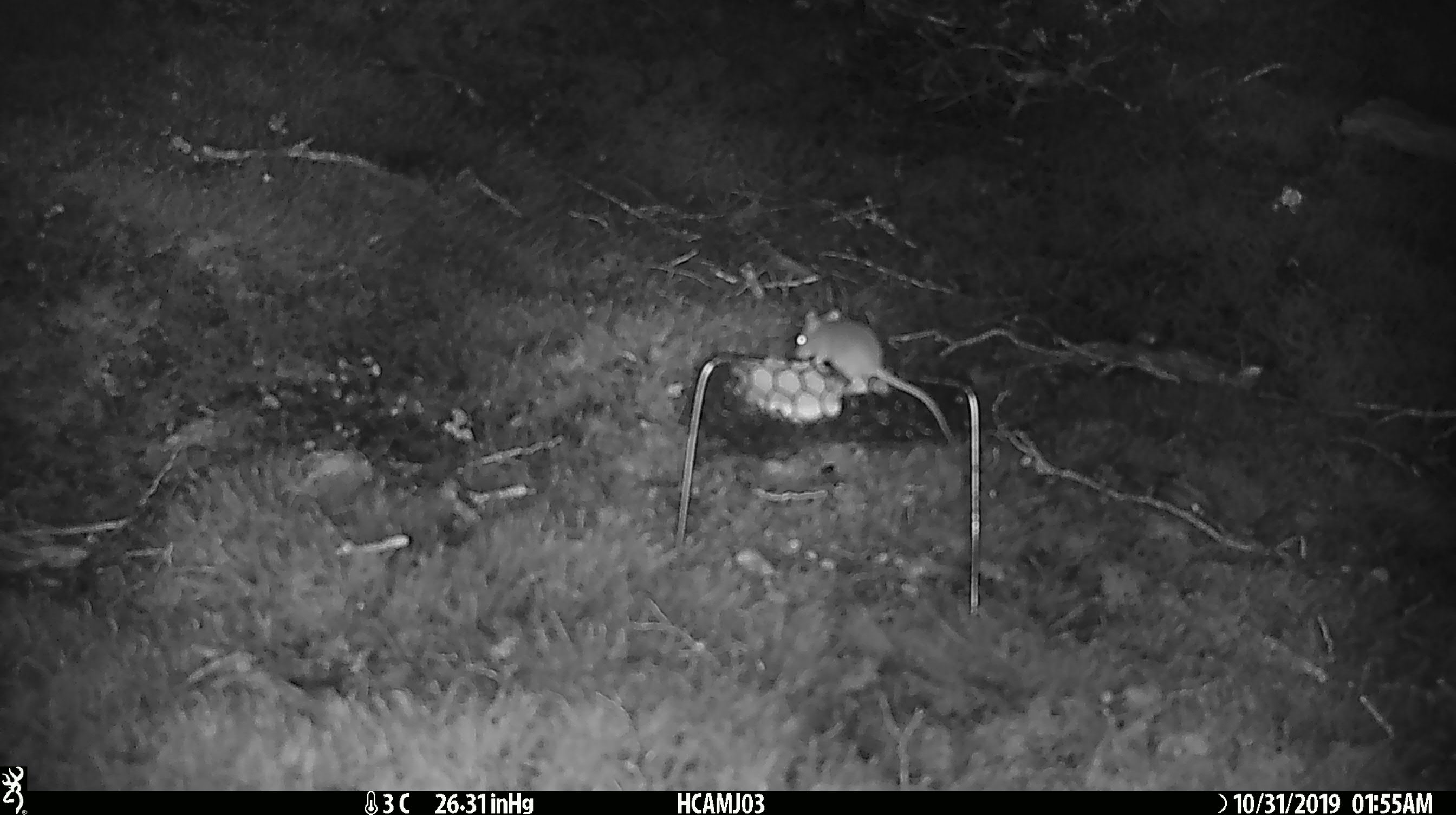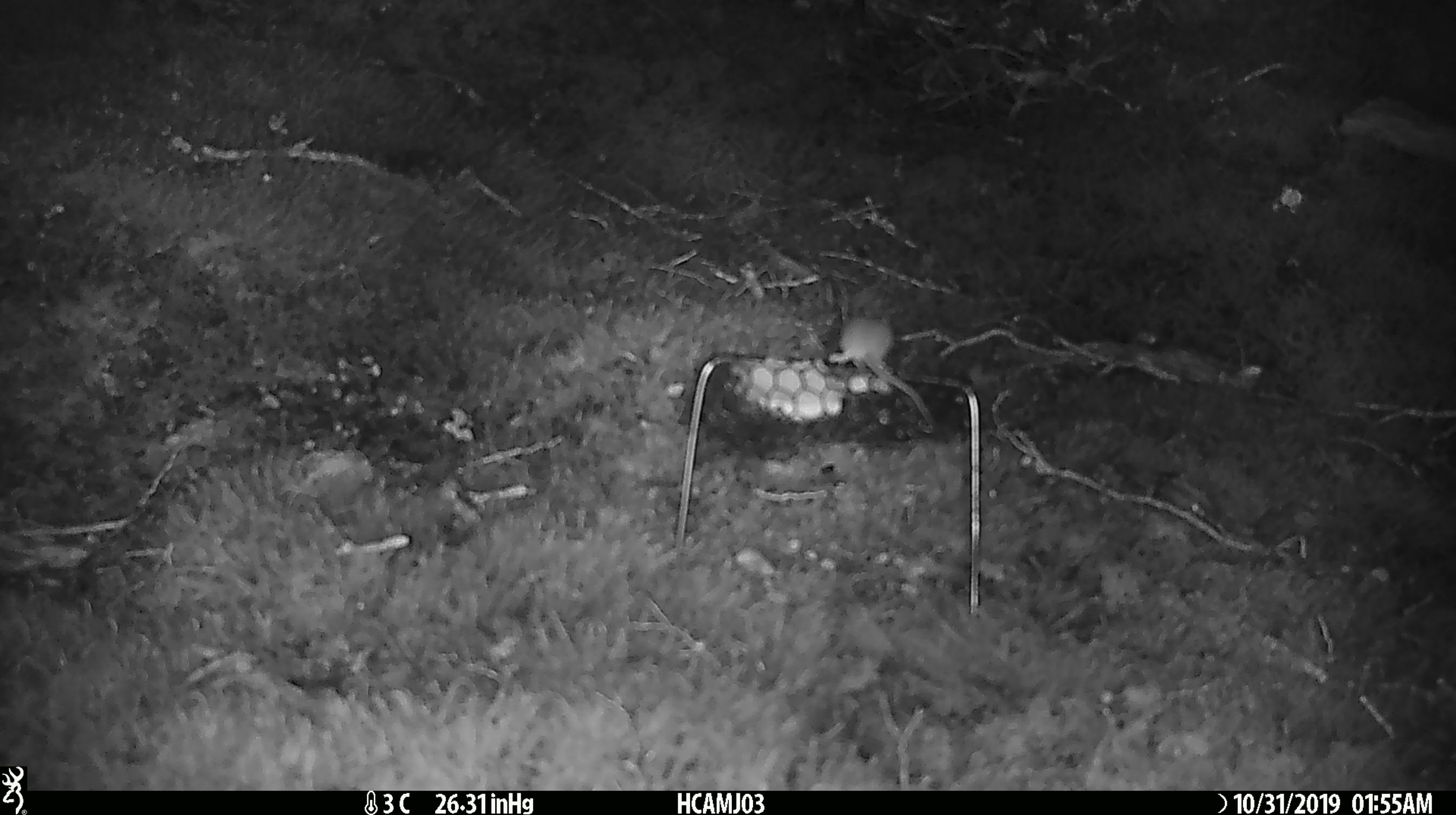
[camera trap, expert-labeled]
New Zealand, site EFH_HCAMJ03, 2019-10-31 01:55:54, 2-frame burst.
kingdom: Animalia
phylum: Chordata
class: Mammalia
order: Rodentia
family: Muridae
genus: Mus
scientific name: Mus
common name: mouse